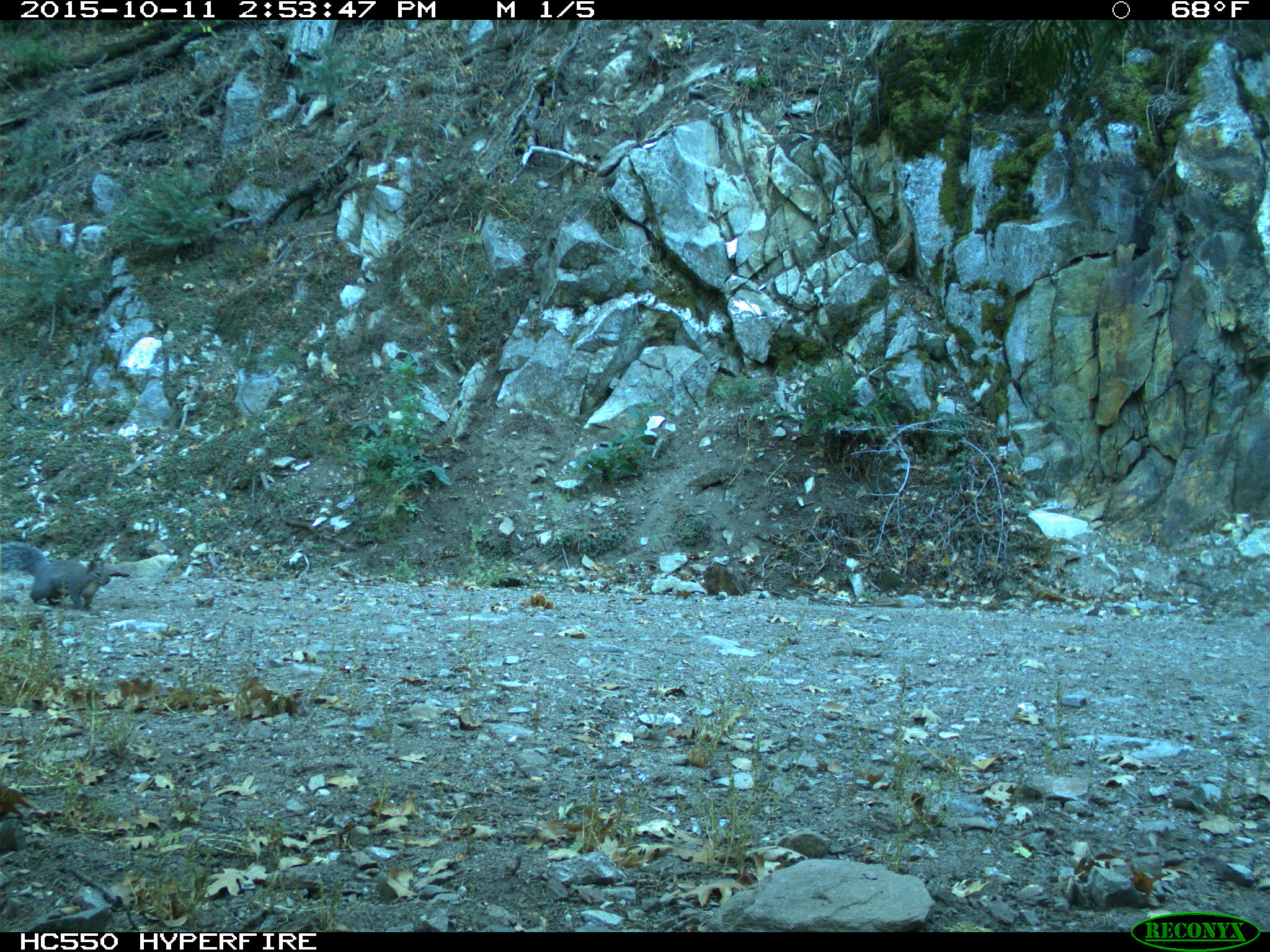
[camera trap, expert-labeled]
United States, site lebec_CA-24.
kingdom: Animalia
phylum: Chordata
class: Mammalia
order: Rodentia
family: Sciuridae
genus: Sciurus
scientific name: Sciurus carolinensis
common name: eastern gray squirrel